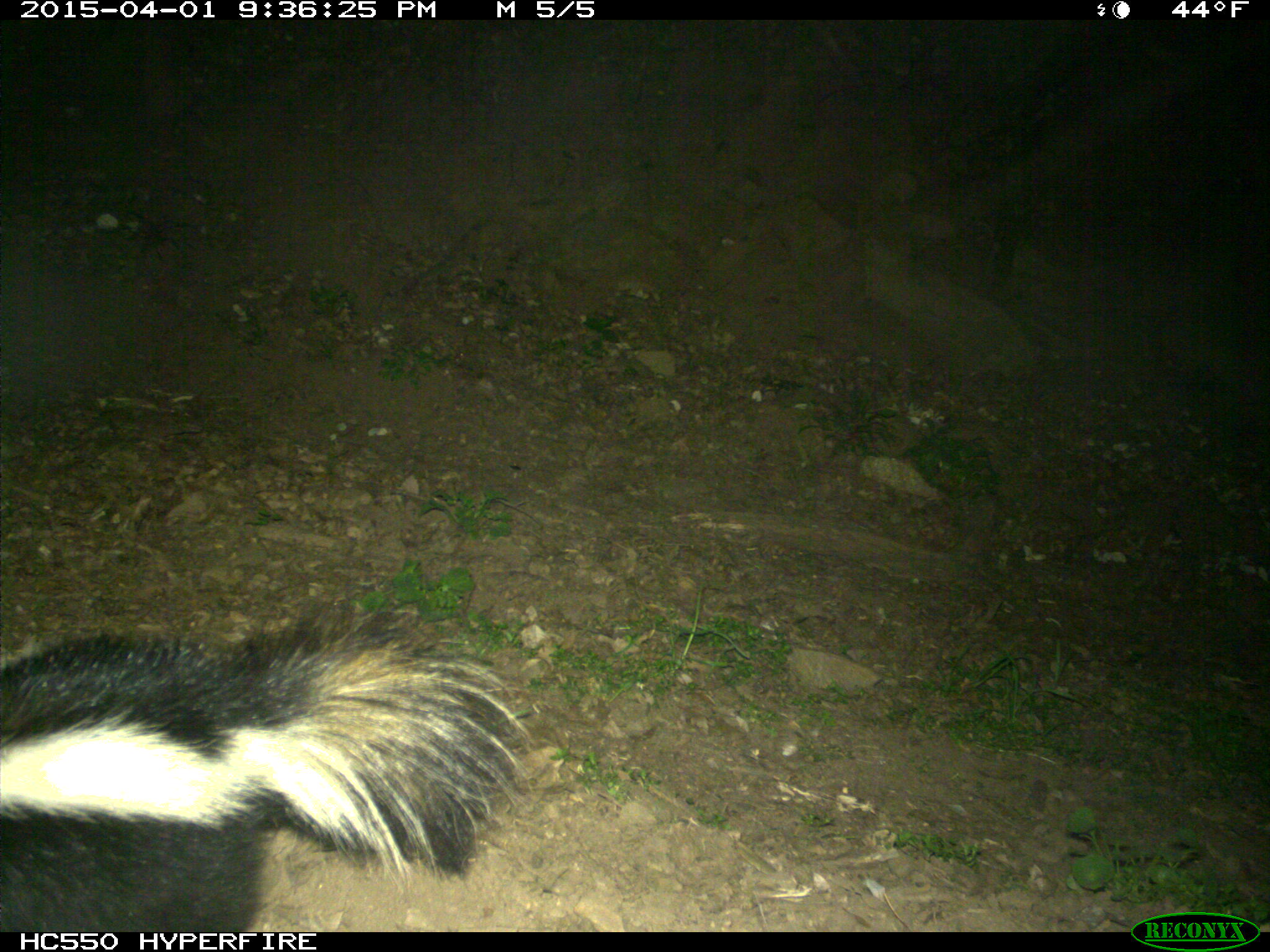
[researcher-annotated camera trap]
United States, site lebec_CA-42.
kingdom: Animalia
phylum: Chordata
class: Mammalia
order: Carnivora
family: Mephitidae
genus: Mephitis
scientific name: Mephitis mephitis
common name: striped skunk